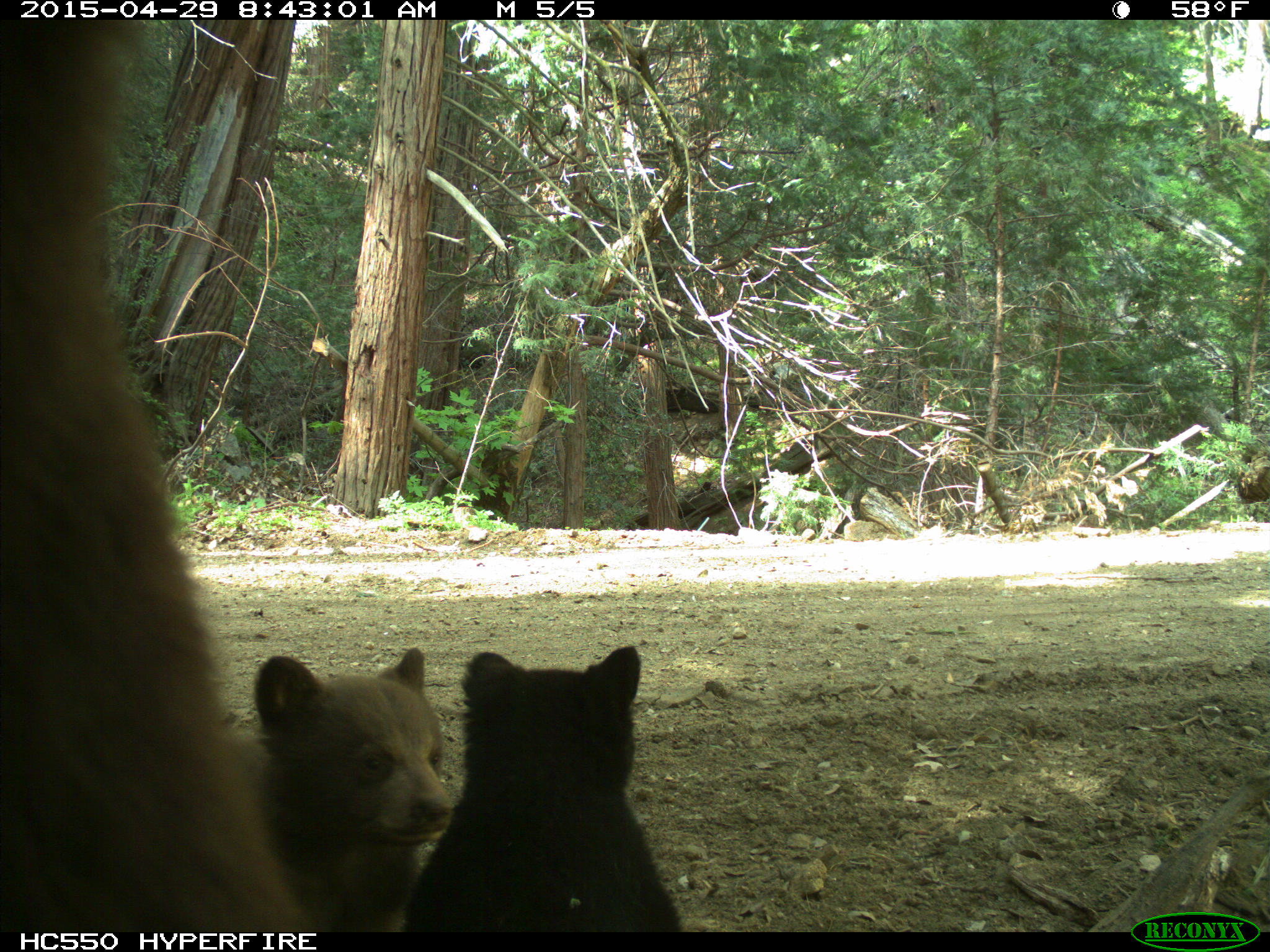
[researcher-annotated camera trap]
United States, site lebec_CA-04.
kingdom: Animalia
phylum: Chordata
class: Mammalia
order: Carnivora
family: Ursidae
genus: Ursus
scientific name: Ursus americanus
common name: american black bear